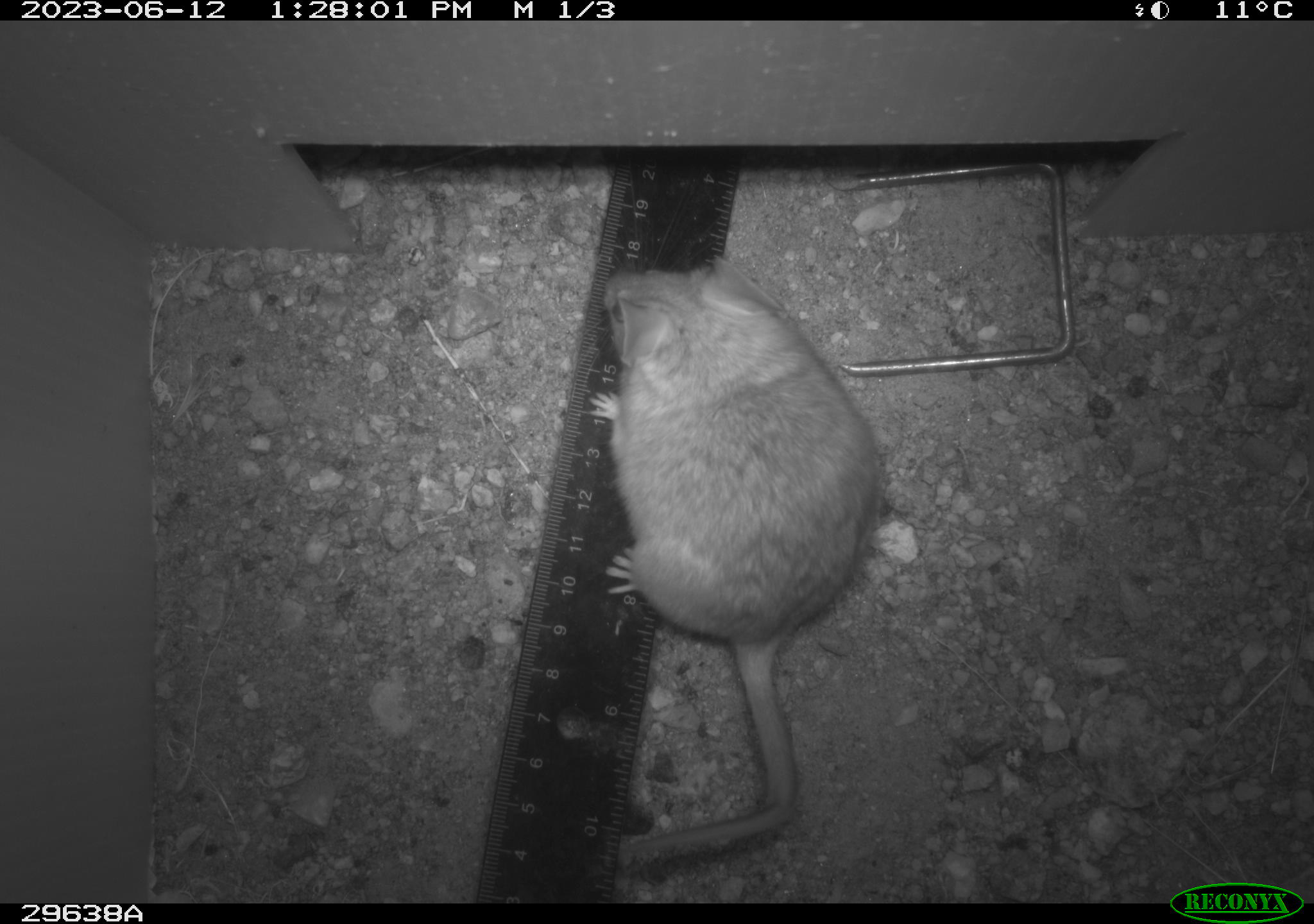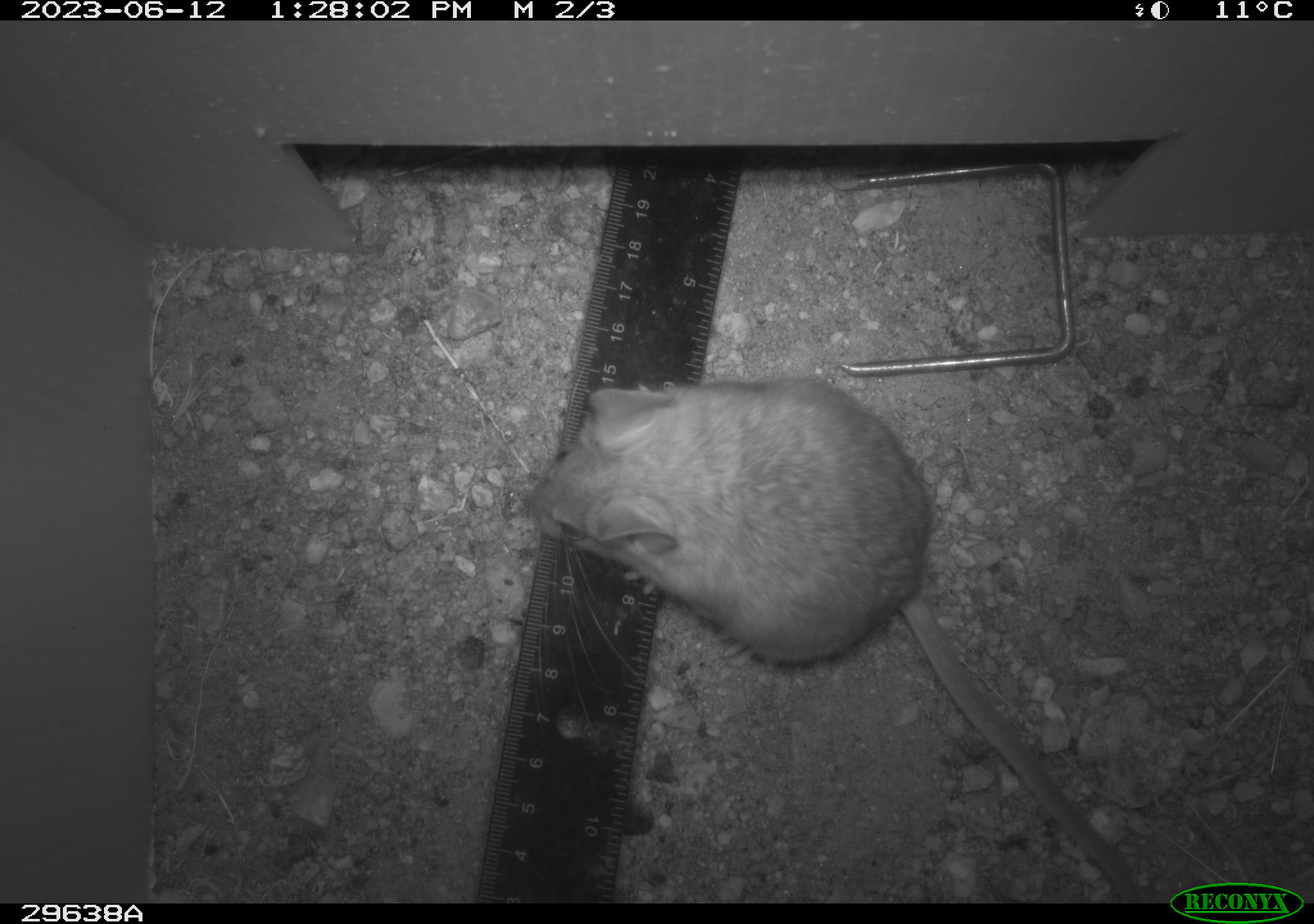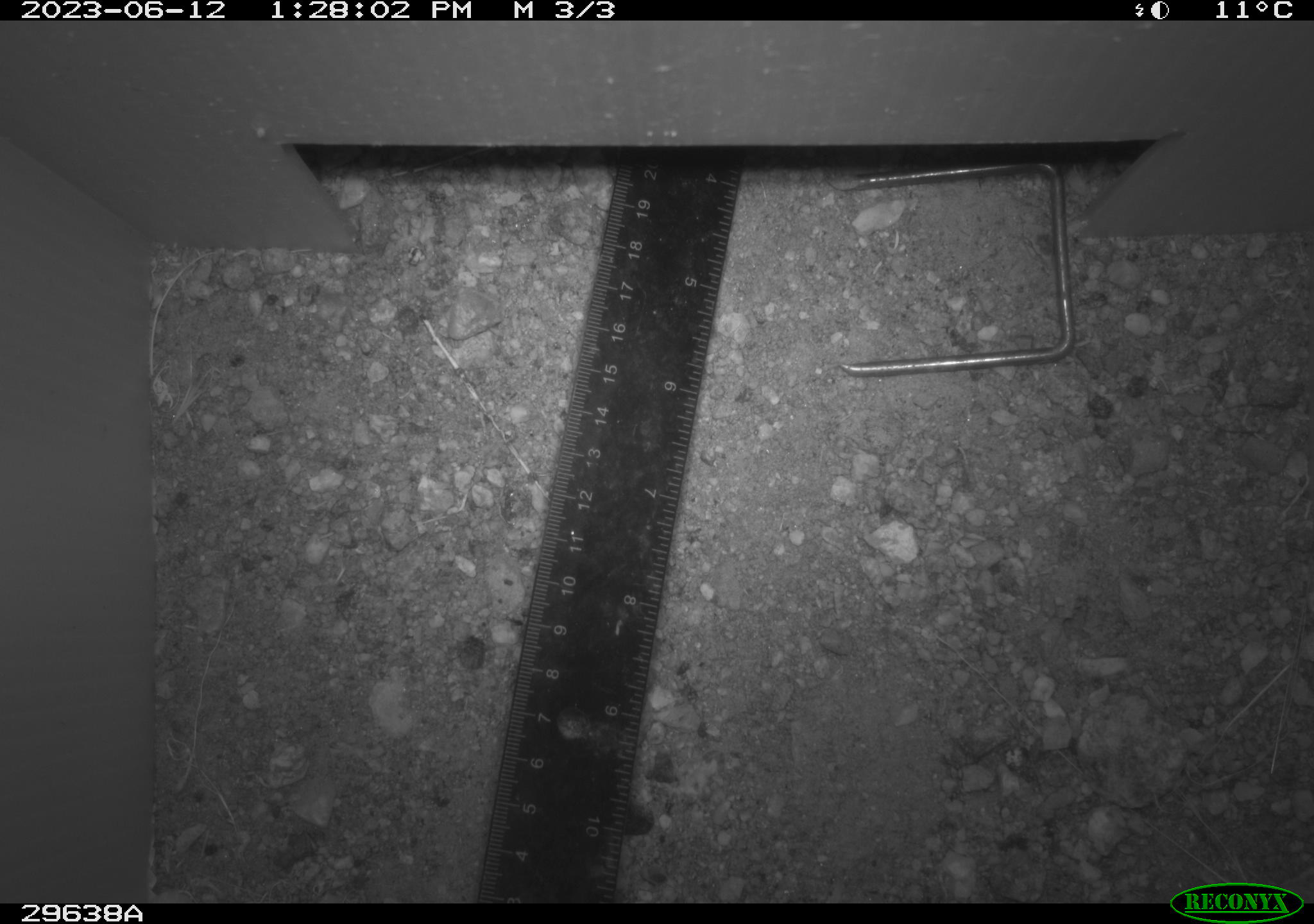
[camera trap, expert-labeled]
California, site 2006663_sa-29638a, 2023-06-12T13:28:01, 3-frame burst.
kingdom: Animalia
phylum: Chordata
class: Mammalia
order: Rodentia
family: Cricetidae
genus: Neotoma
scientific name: Neotoma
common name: pack rat or woodrat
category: neotoma species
Neotoma species (pack rat or woodrat) (Neotoma).